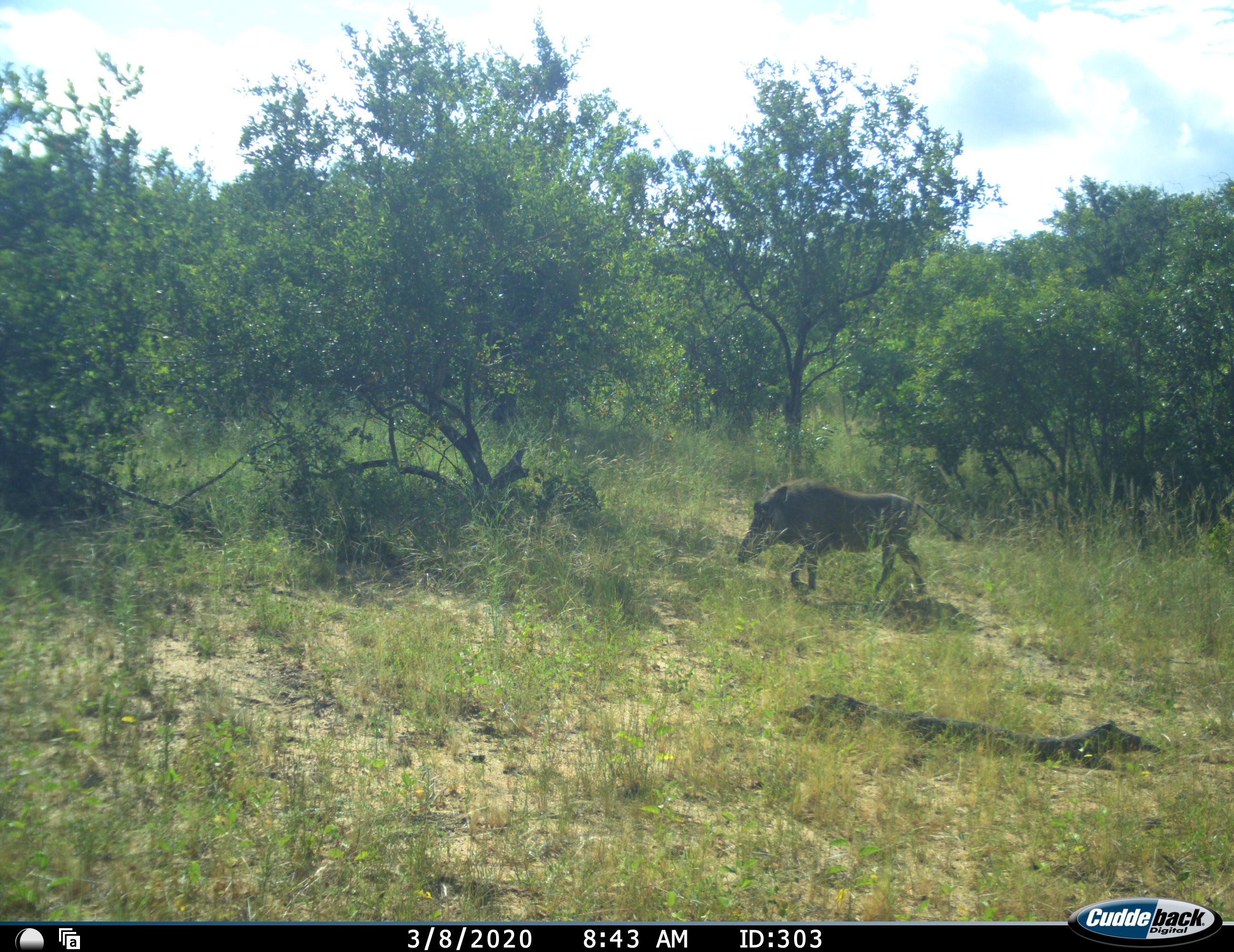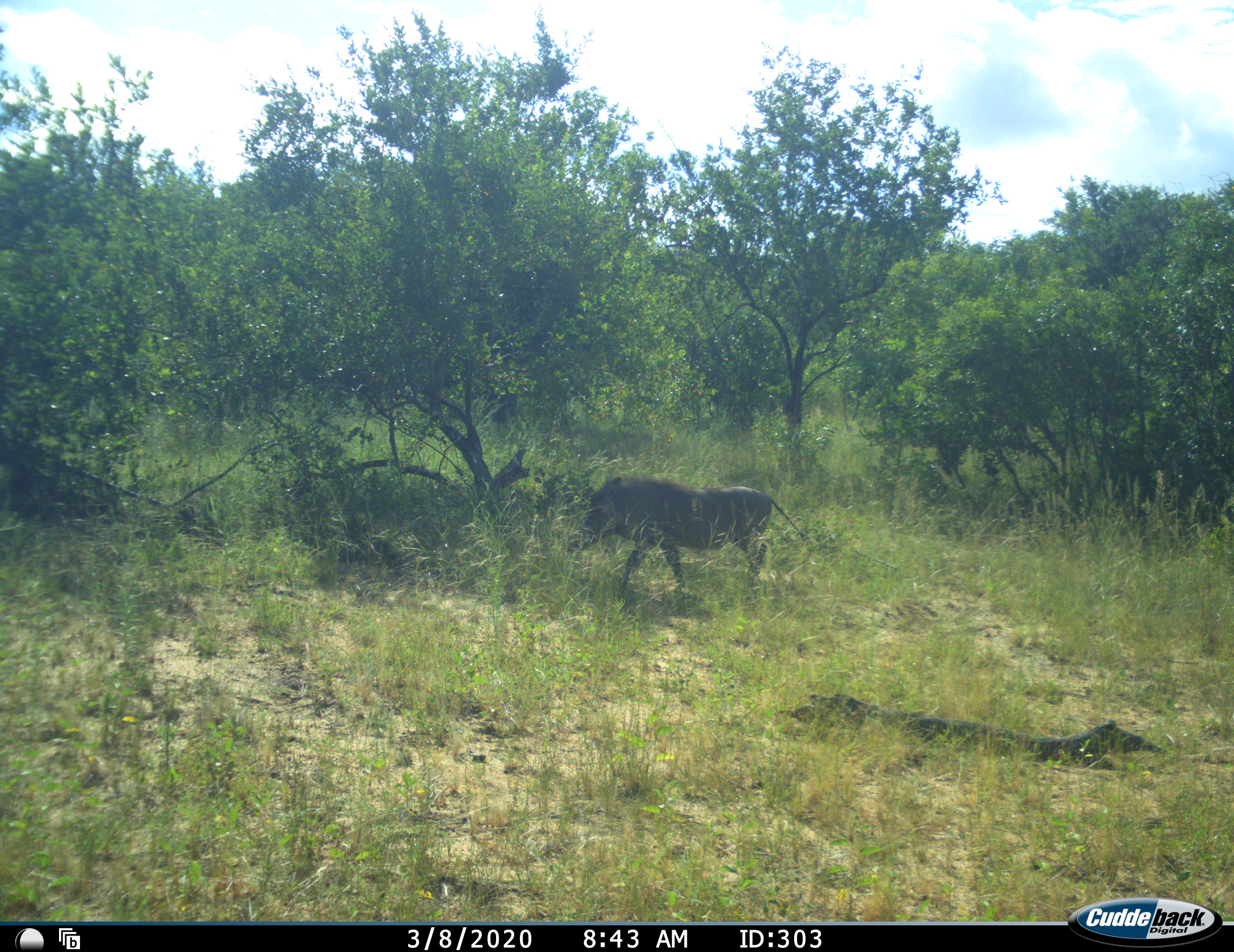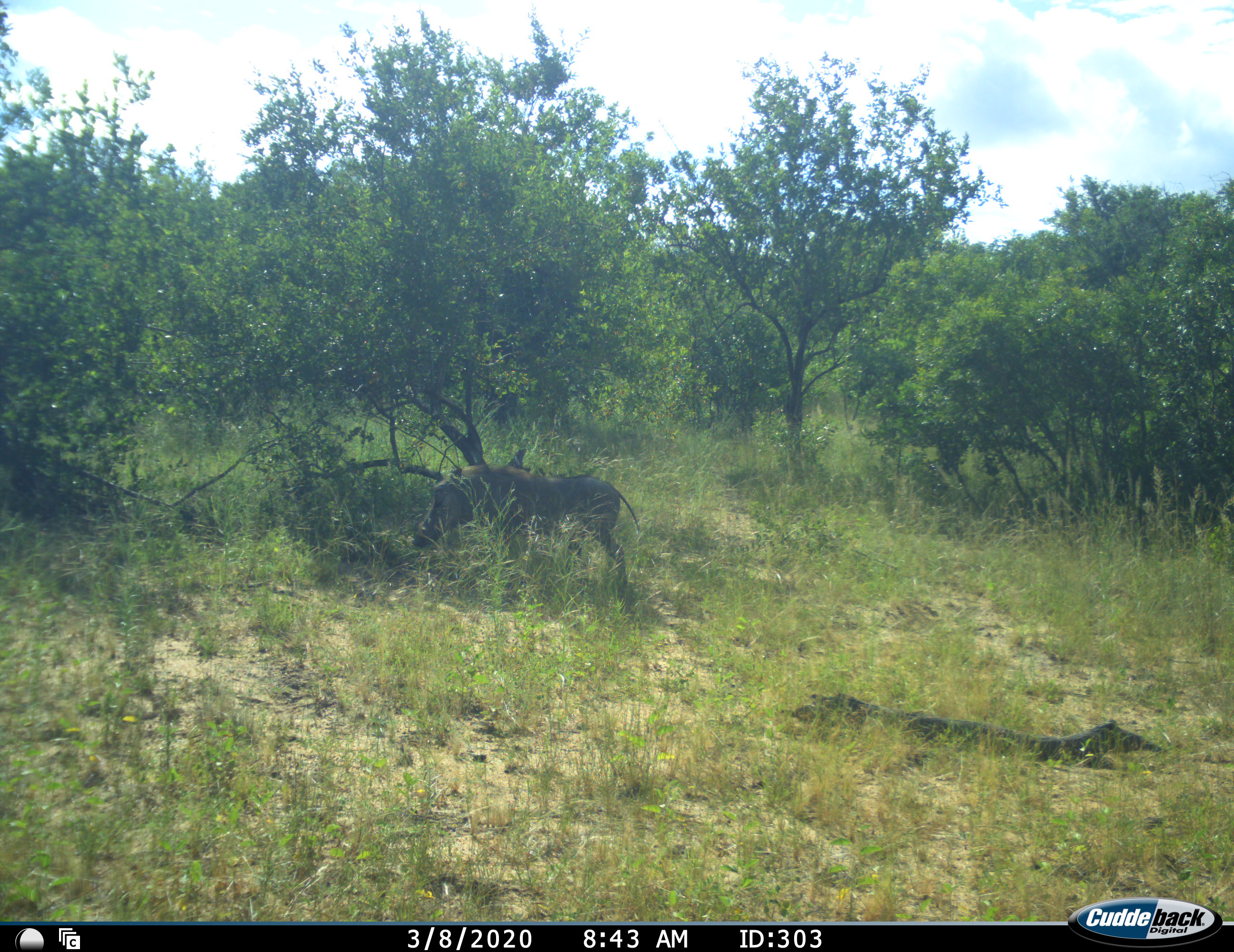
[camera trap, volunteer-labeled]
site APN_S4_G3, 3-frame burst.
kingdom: Animalia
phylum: Chordata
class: Mammalia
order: Artiodactyla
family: Suidae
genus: Phacochoerus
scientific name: Phacochoerus africanus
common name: warthog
Warthog (Phacochoerus africanus), count 1. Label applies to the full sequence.